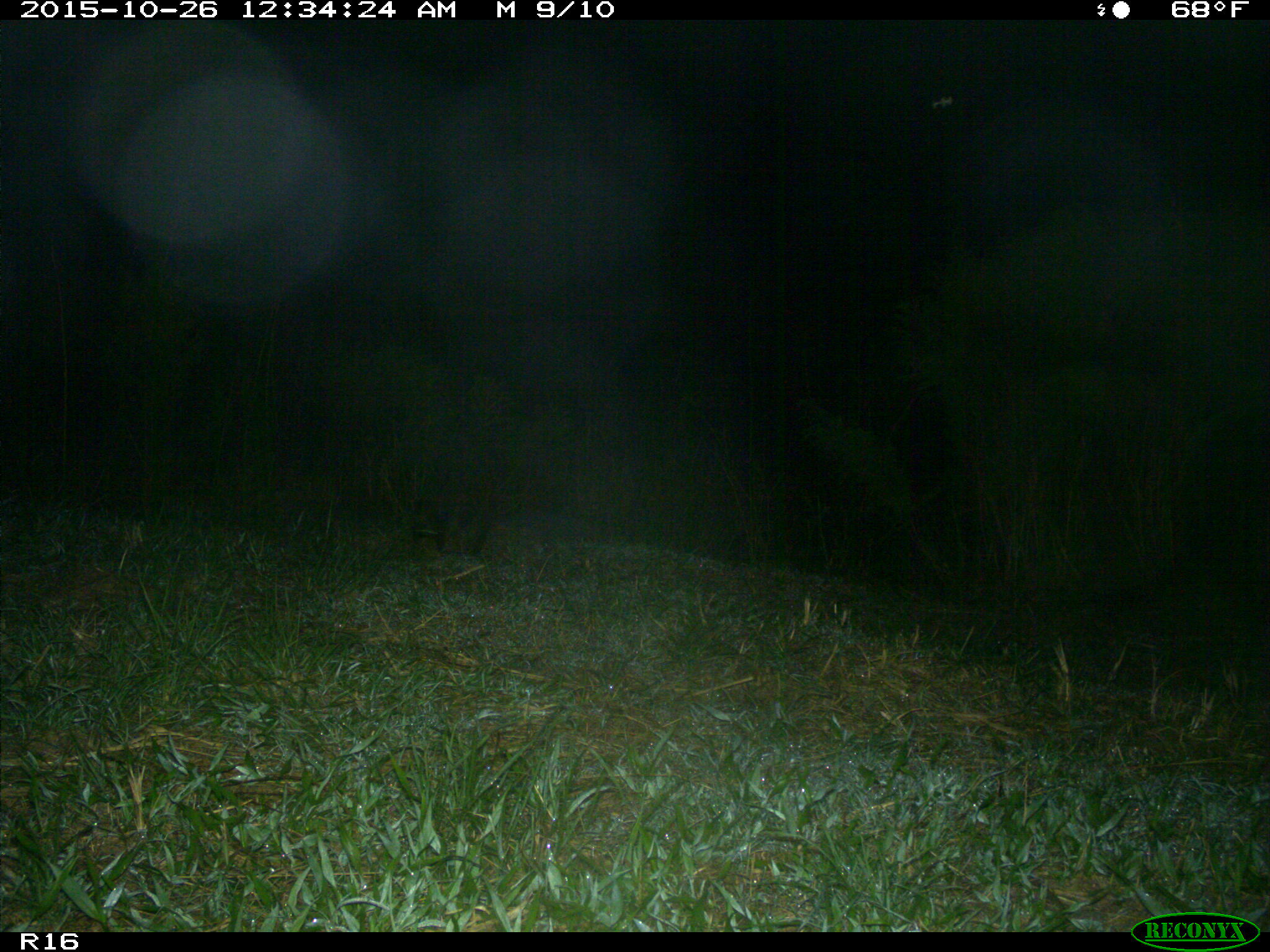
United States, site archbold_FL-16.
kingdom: Animalia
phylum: Chordata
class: Mammalia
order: Carnivora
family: Procyonidae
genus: Procyon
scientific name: Procyon lotor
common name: common raccoon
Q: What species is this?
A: Procyon lotor (common raccoon).